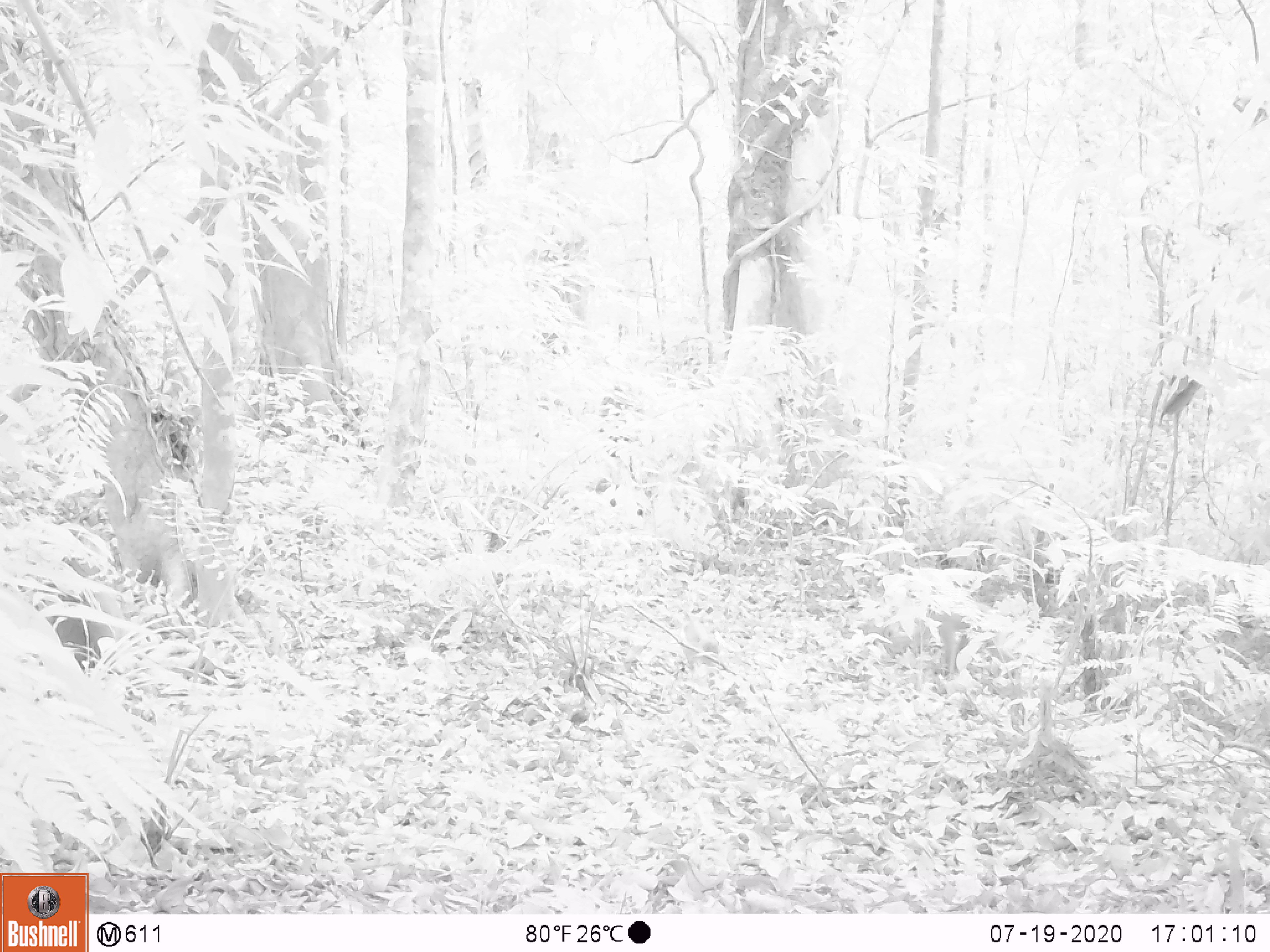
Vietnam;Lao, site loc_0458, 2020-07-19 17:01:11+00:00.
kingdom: Animalia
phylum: Chordata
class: Mammalia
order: Primates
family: Cercopithecidae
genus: Macaca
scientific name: Macaca nemestrina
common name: pig-tailed macaque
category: pig tailed macaque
Pig tailed macaque (pig-tailed macaque) (Macaca nemestrina). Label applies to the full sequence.